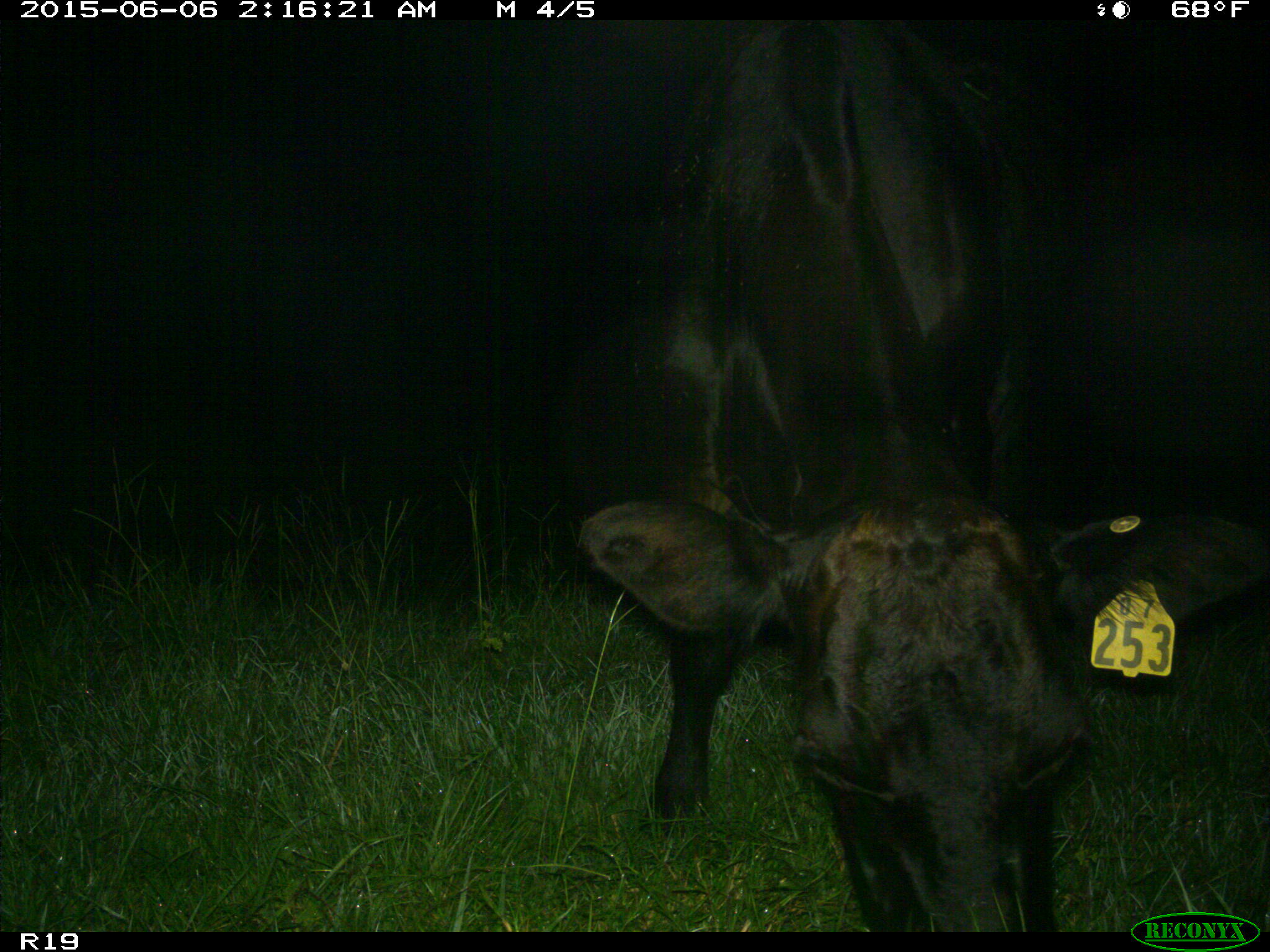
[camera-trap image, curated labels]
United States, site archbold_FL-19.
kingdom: Animalia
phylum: Chordata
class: Mammalia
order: Artiodactyla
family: Bovidae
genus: Bos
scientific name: Bos taurus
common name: domestic cow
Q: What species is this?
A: Bos taurus (domestic cow).